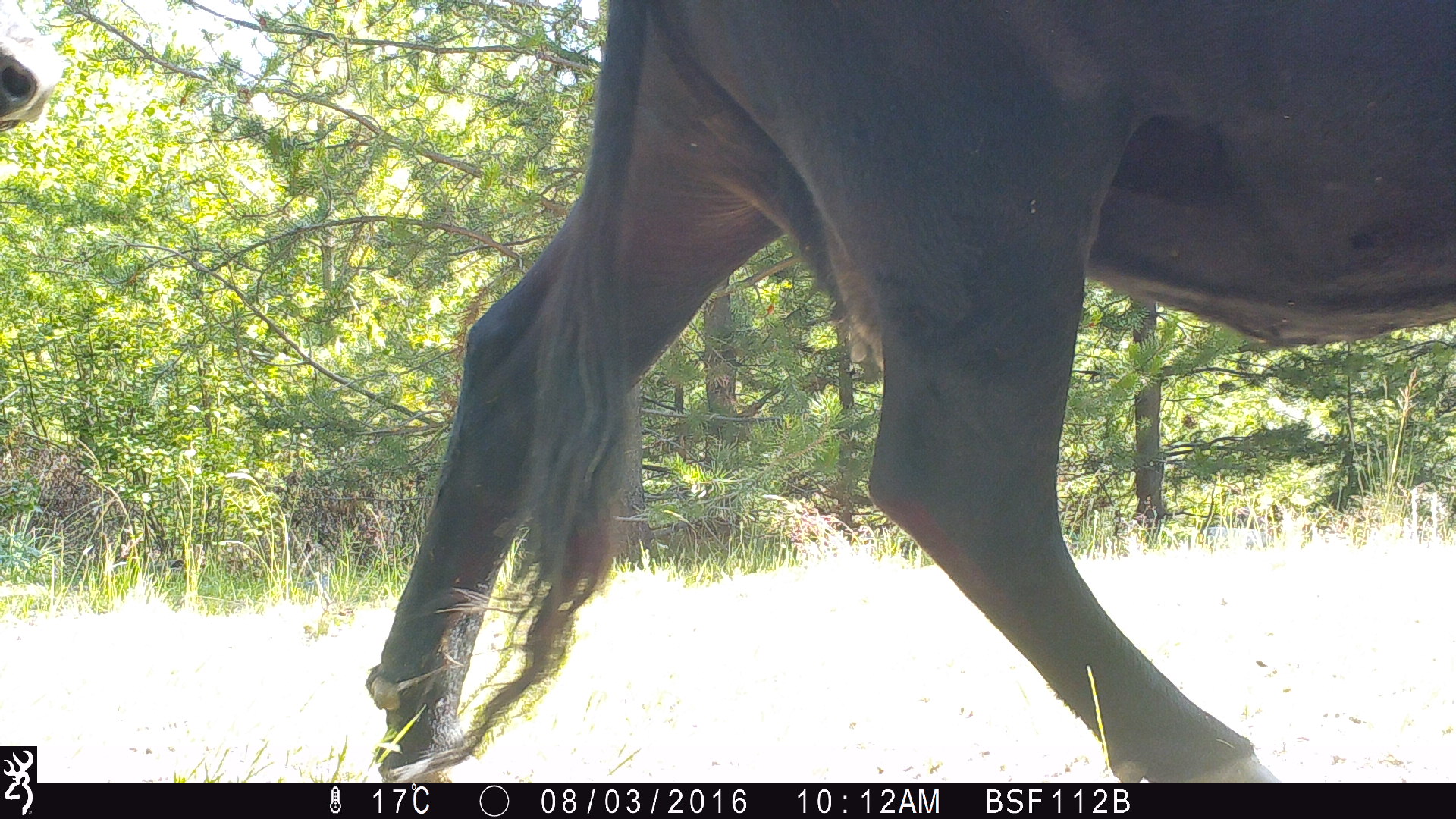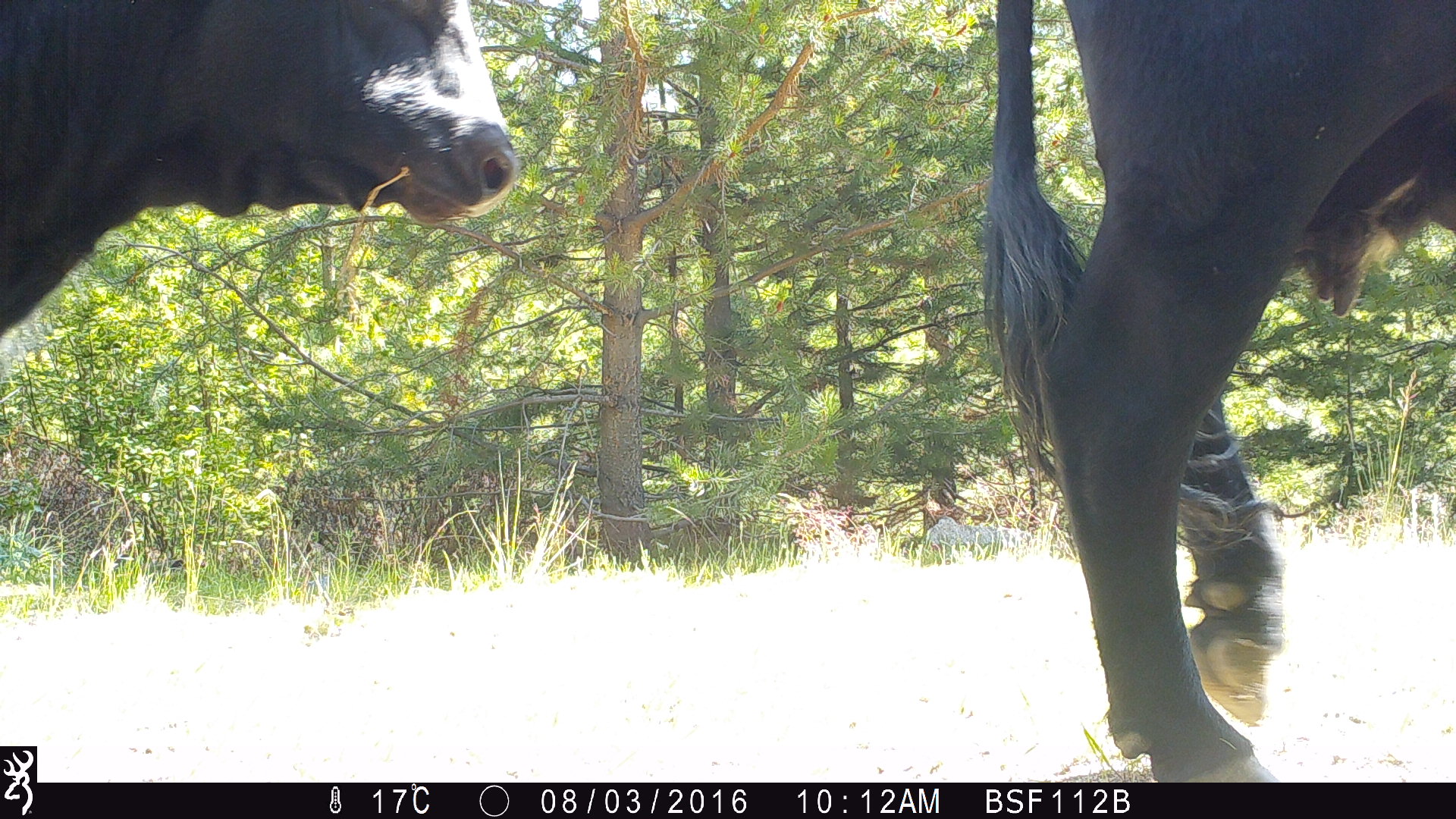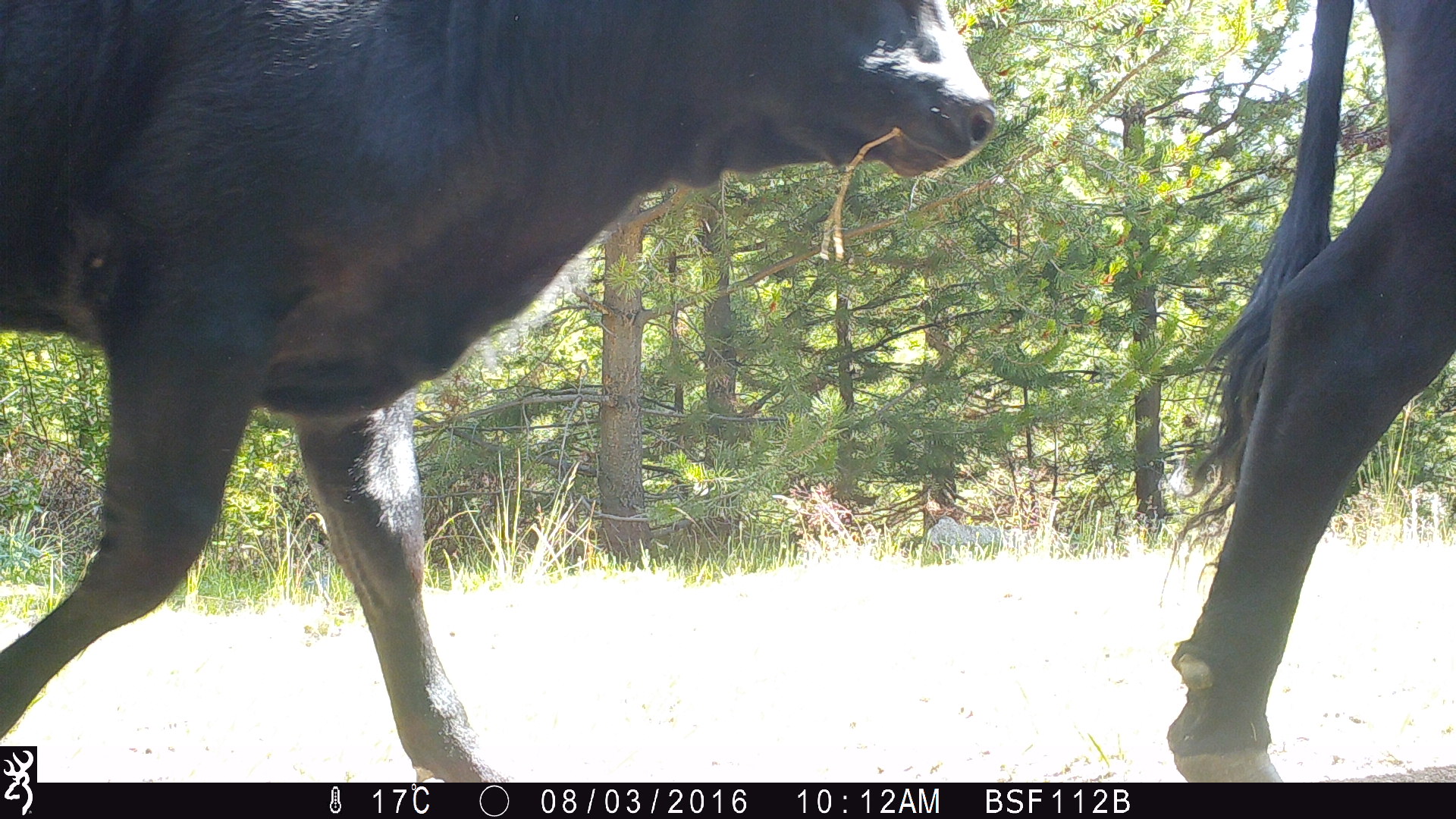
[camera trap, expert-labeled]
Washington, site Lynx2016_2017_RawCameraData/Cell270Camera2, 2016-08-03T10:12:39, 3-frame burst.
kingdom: Animalia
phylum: Chordata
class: Mammalia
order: Artiodactyla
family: Bovidae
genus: Bos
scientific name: Bos taurus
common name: domestic cattle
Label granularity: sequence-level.